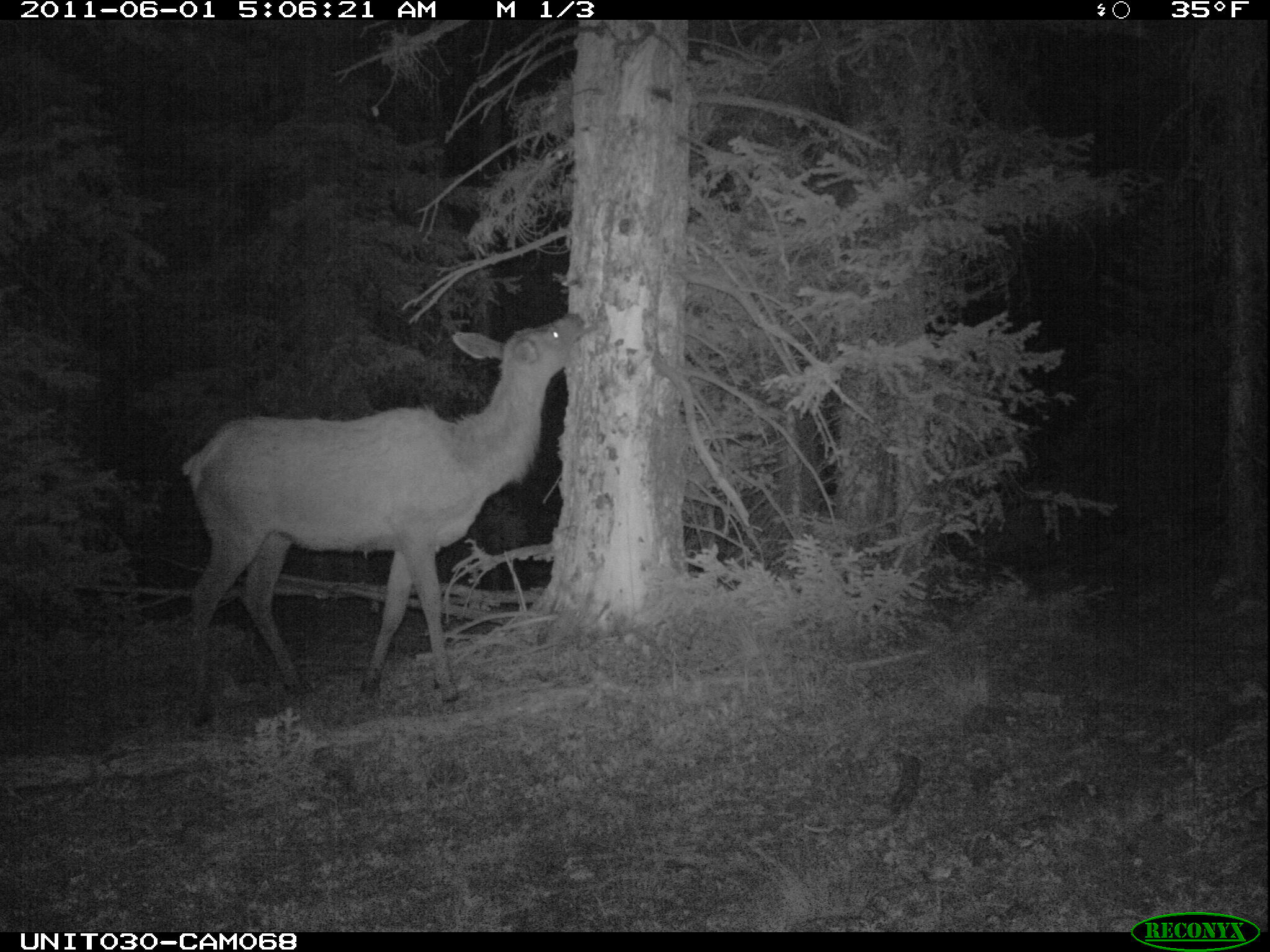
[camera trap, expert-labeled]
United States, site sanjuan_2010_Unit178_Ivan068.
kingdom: Animalia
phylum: Chordata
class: Mammalia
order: Artiodactyla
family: Cervidae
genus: Cervus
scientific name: Cervus elaphus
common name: red deer